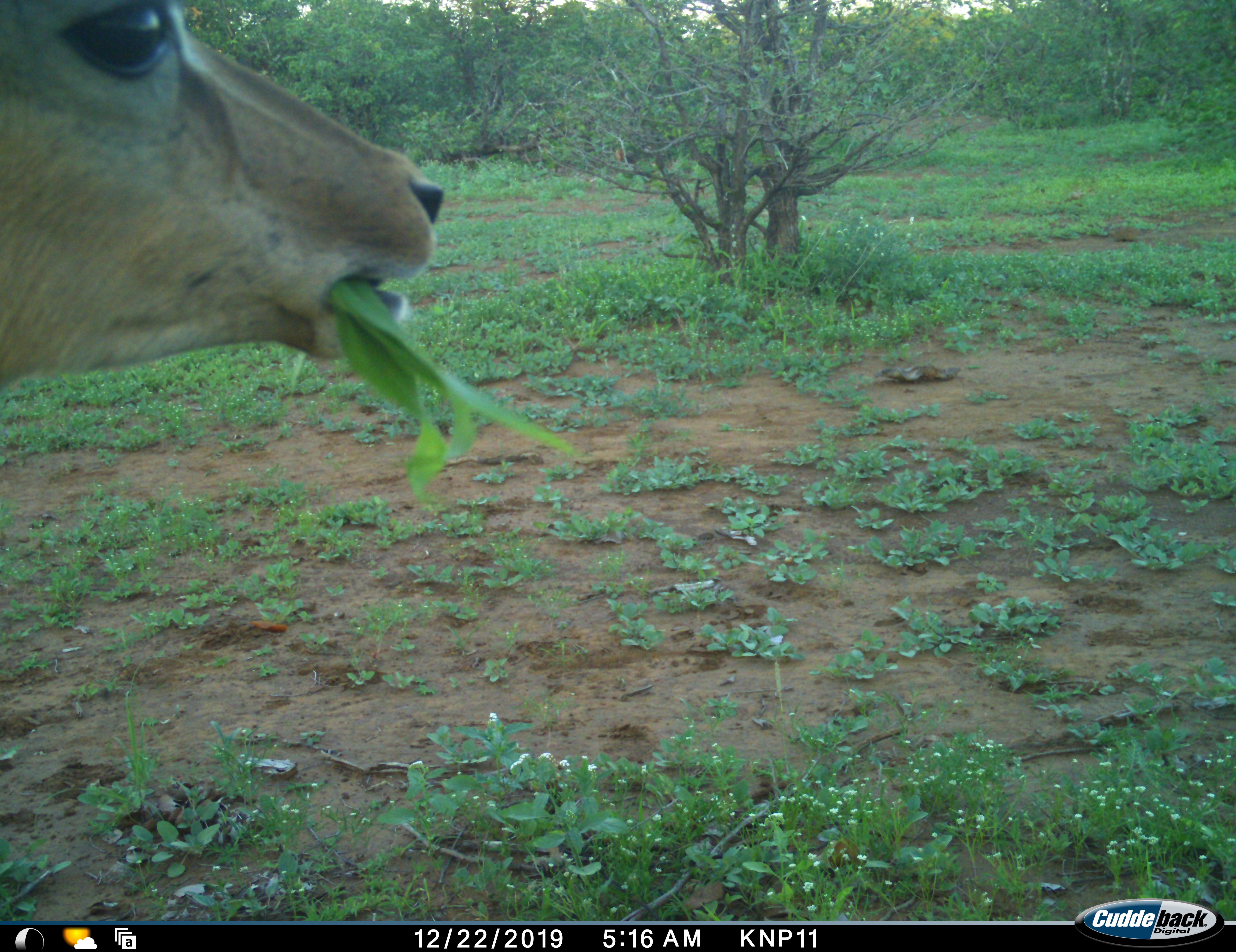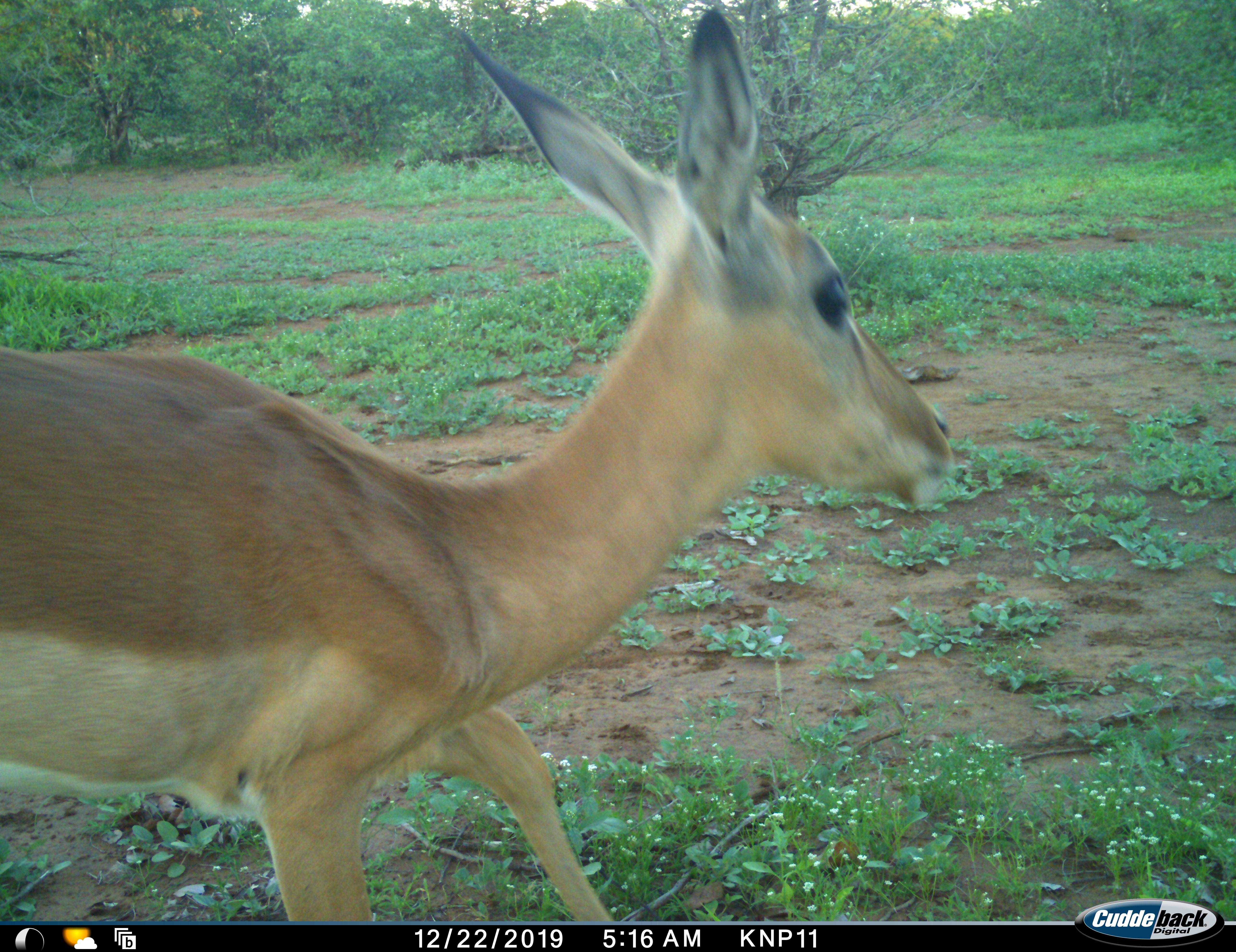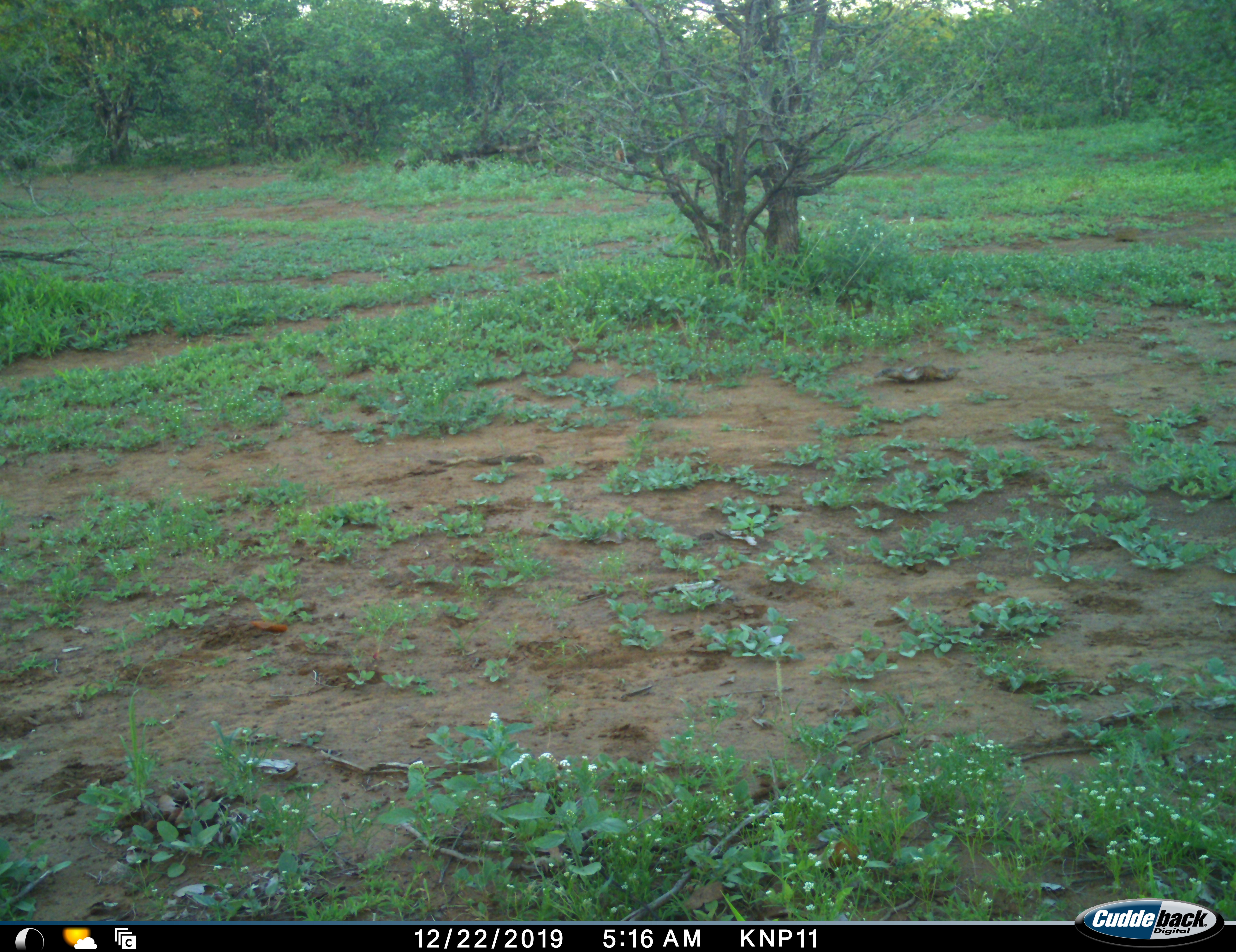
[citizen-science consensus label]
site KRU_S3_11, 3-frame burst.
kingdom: Animalia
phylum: Chordata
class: Mammalia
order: Artiodactyla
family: Bovidae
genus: Aepyceros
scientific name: Aepyceros melampus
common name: impala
Impala (Aepyceros melampus), count 1. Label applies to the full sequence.